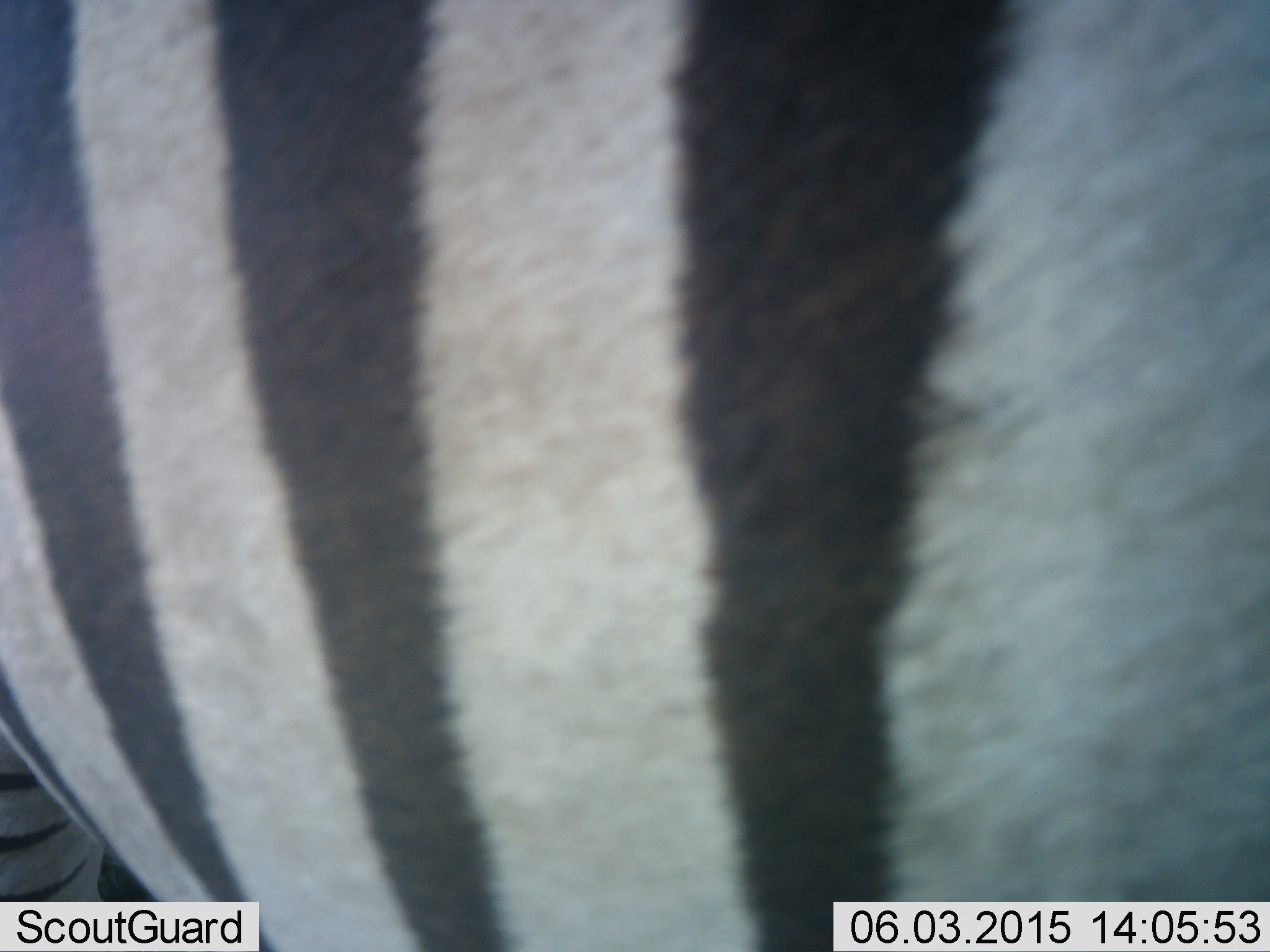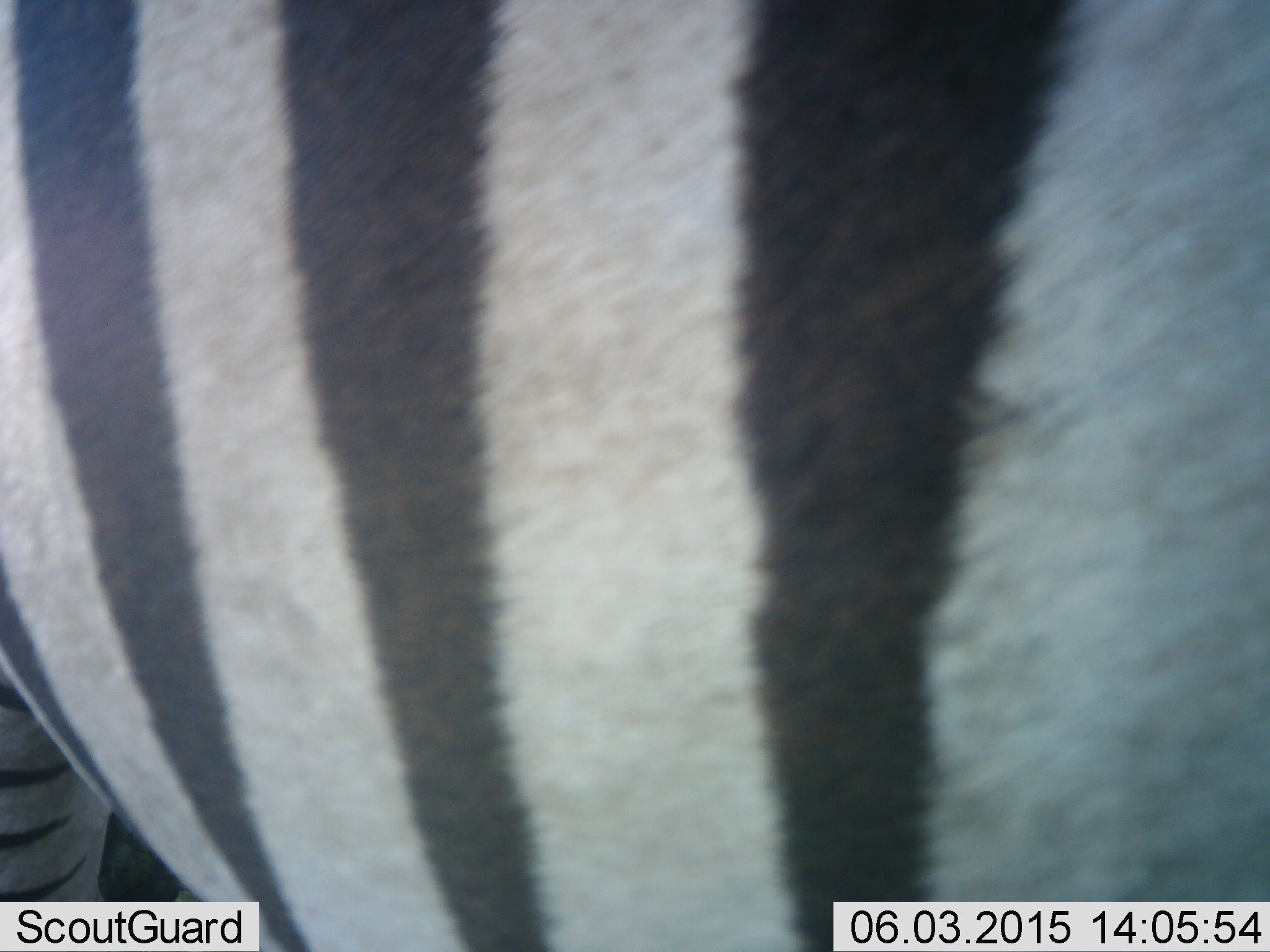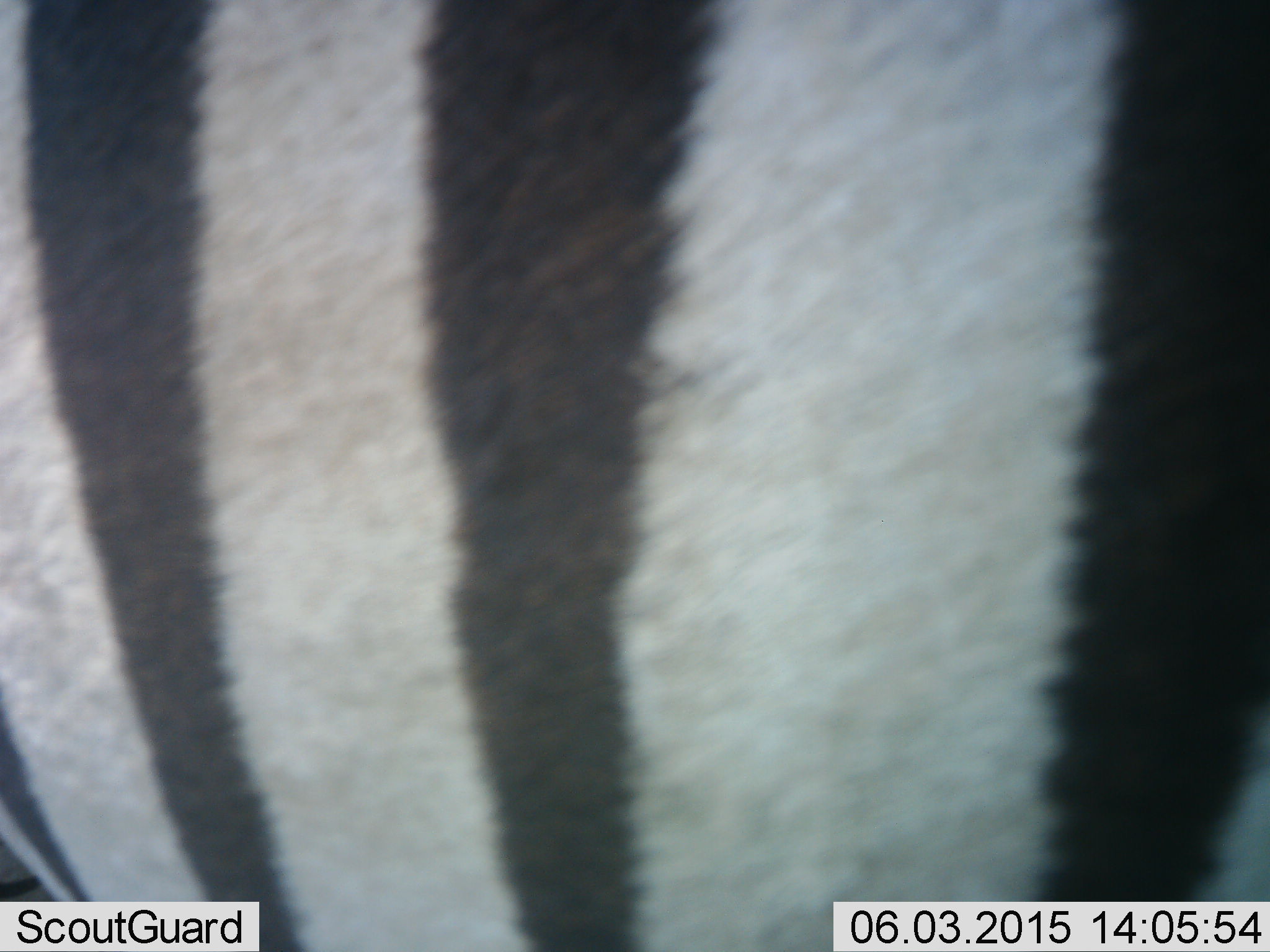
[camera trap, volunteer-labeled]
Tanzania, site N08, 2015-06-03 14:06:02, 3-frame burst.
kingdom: Animalia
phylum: Chordata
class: Mammalia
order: Perissodactyla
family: Equidae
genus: Equus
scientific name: Equus quagga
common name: plains zebra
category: zebra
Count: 1.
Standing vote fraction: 90%.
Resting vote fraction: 0%.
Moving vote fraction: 10%.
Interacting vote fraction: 0%.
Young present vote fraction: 0%.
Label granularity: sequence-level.